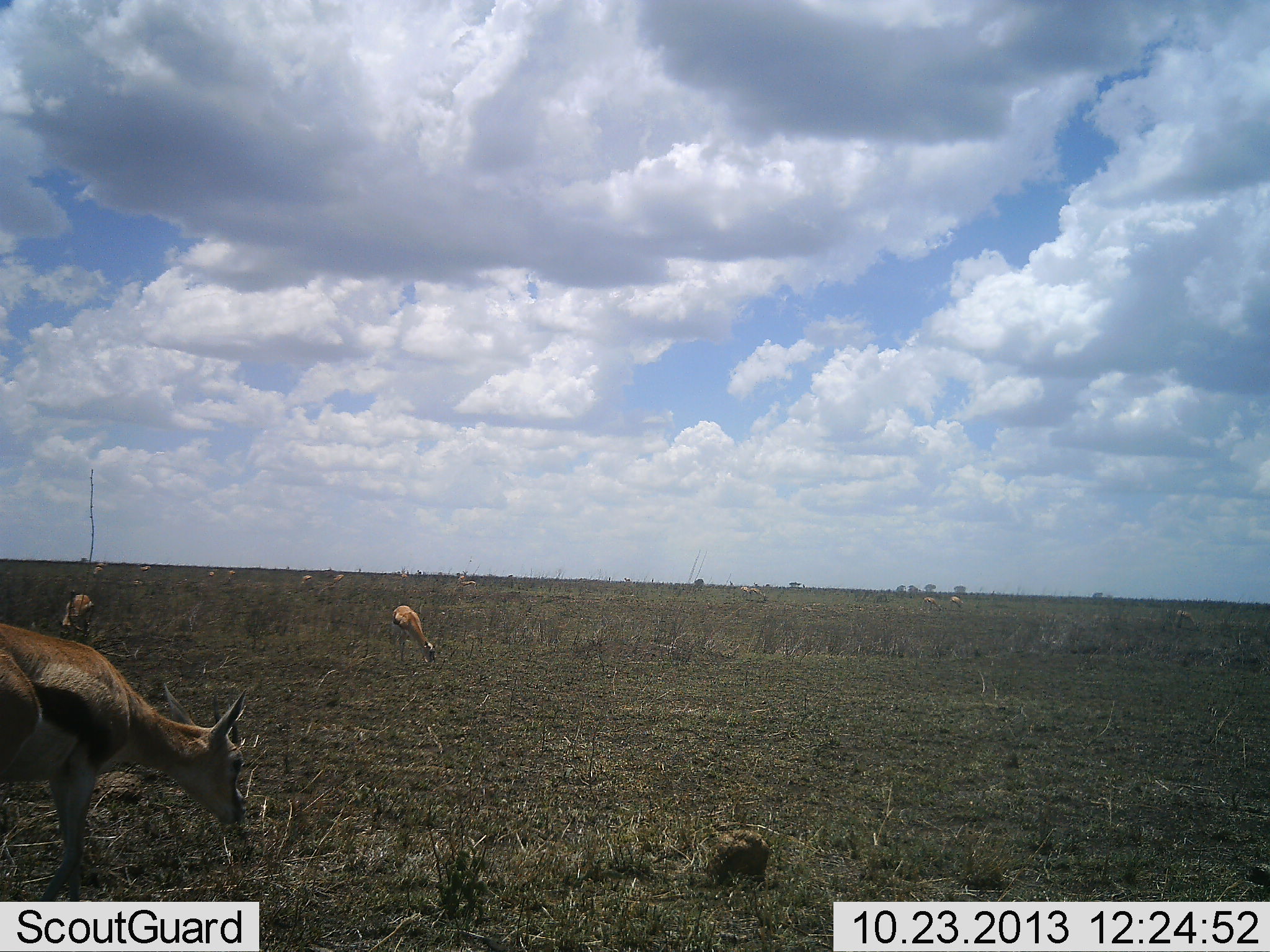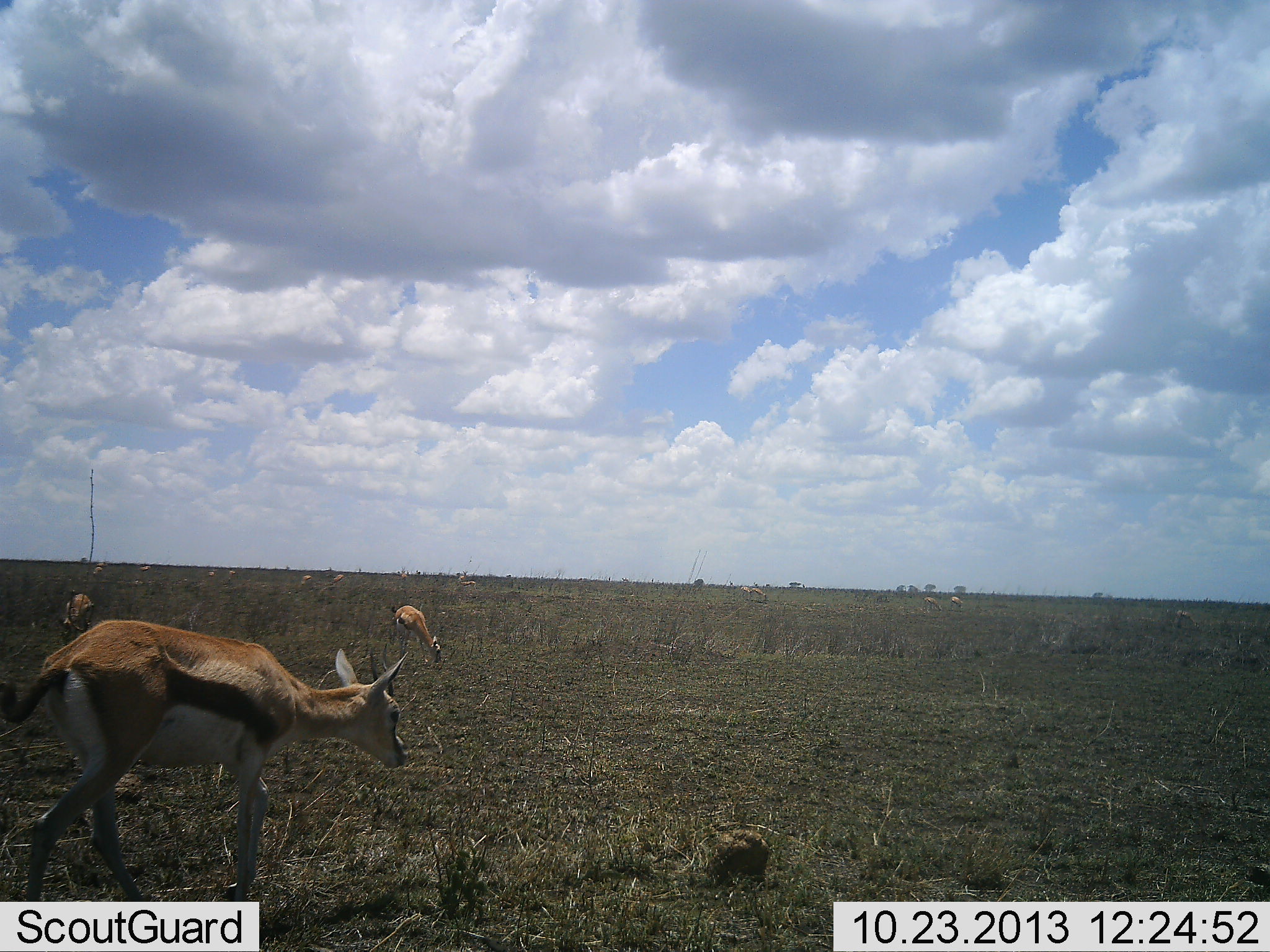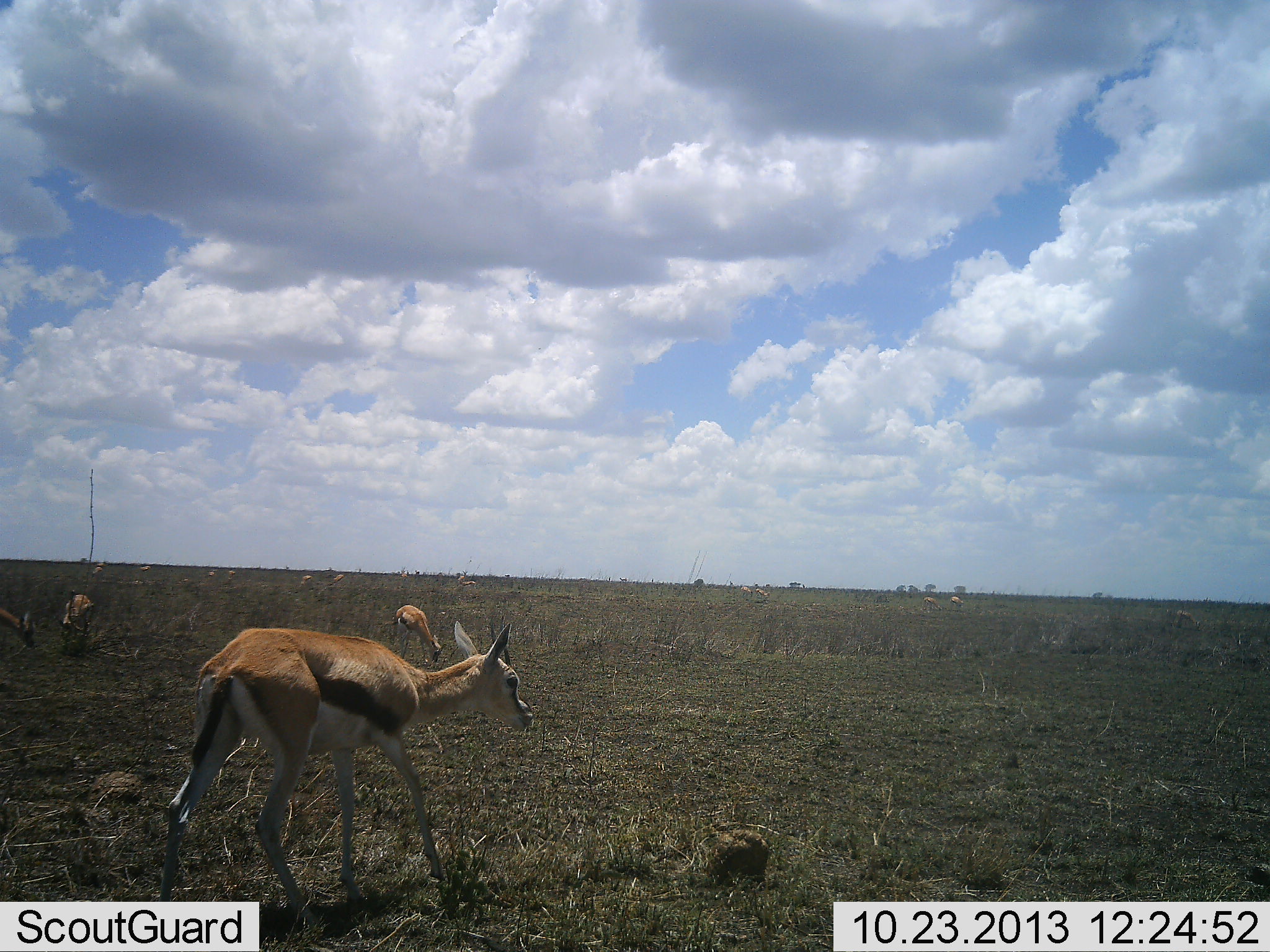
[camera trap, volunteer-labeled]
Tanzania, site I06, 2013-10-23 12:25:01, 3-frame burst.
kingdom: Animalia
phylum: Chordata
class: Mammalia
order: Artiodactyla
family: Bovidae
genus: Eudorcas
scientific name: Eudorcas thomsonii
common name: thomson's gazelle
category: gazellethomsons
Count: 4.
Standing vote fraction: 41%.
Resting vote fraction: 0%.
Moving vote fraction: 79%.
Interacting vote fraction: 0%.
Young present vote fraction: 0%.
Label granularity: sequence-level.